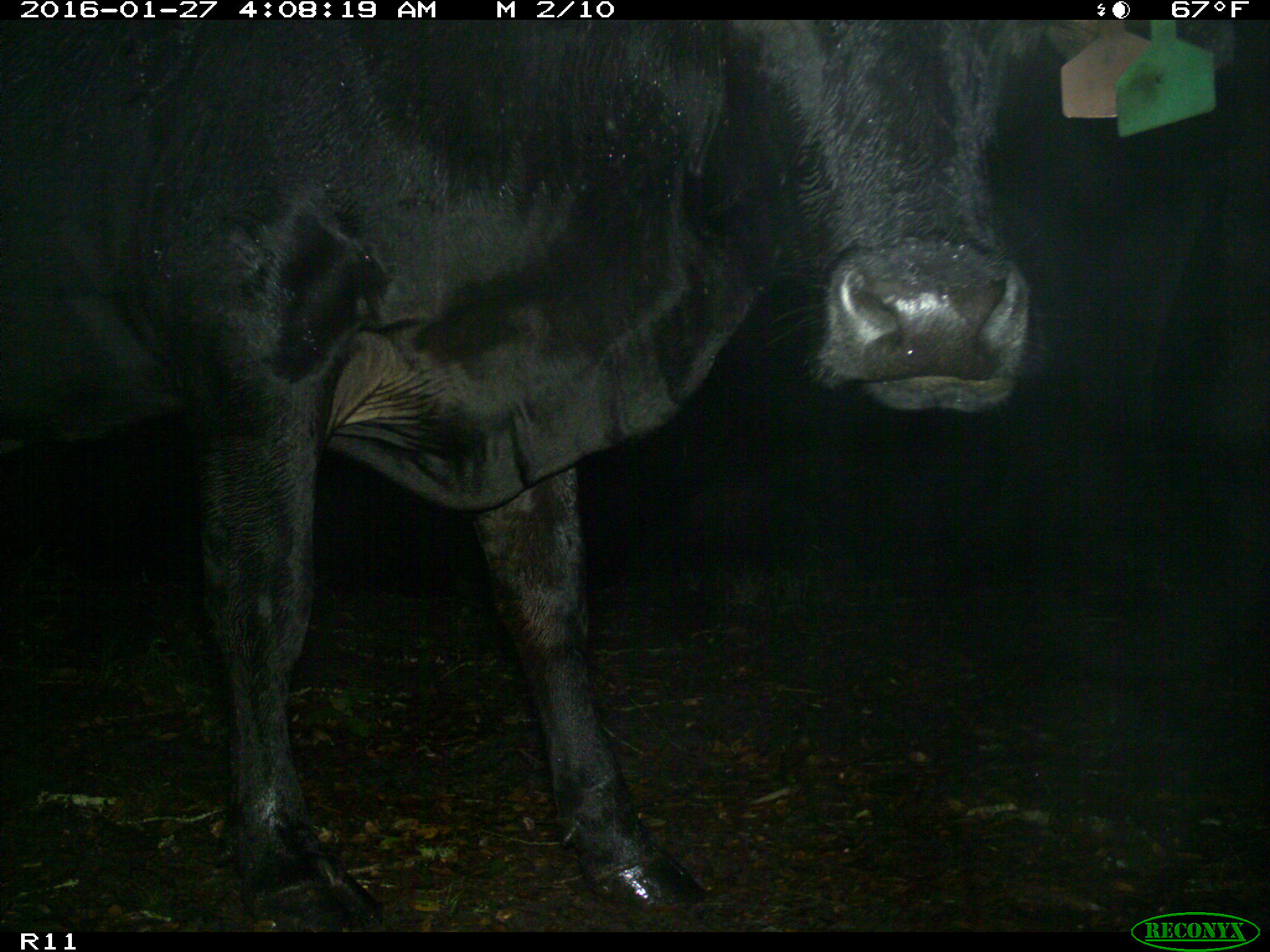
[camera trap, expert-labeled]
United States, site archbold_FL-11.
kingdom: Animalia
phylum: Chordata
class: Mammalia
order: Artiodactyla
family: Bovidae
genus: Bos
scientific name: Bos taurus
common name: domestic cow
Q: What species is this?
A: Bos taurus (domestic cow).